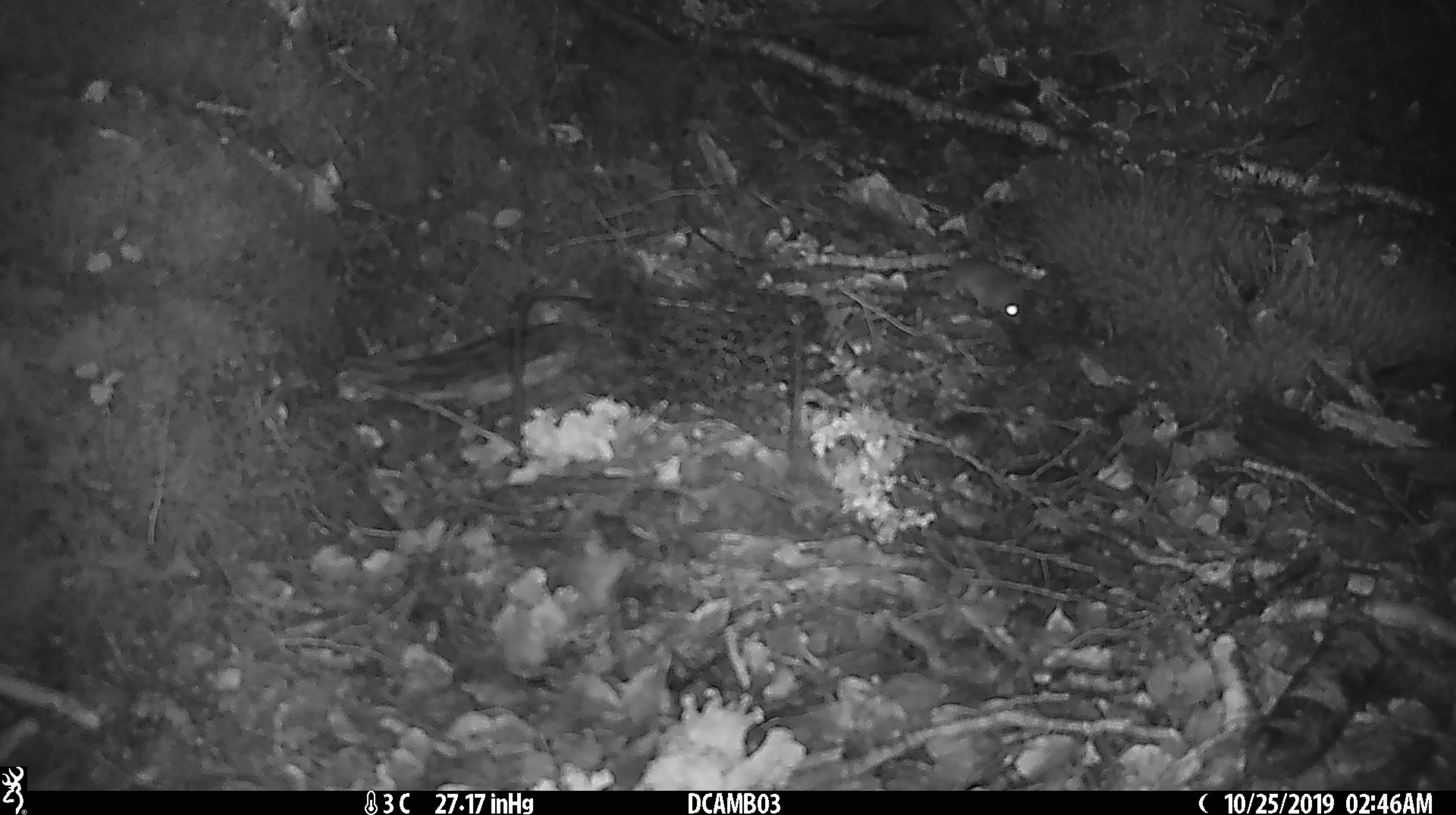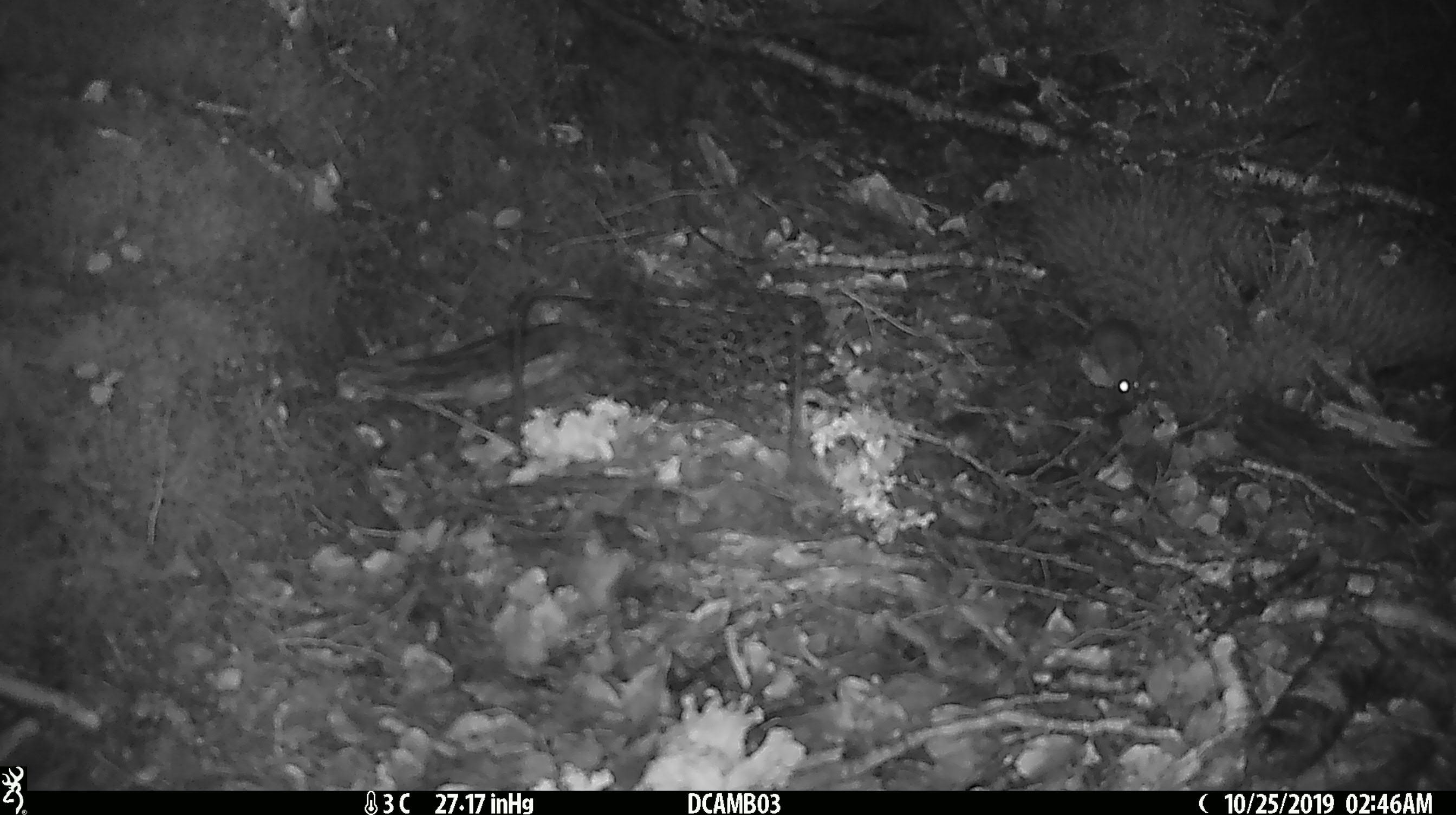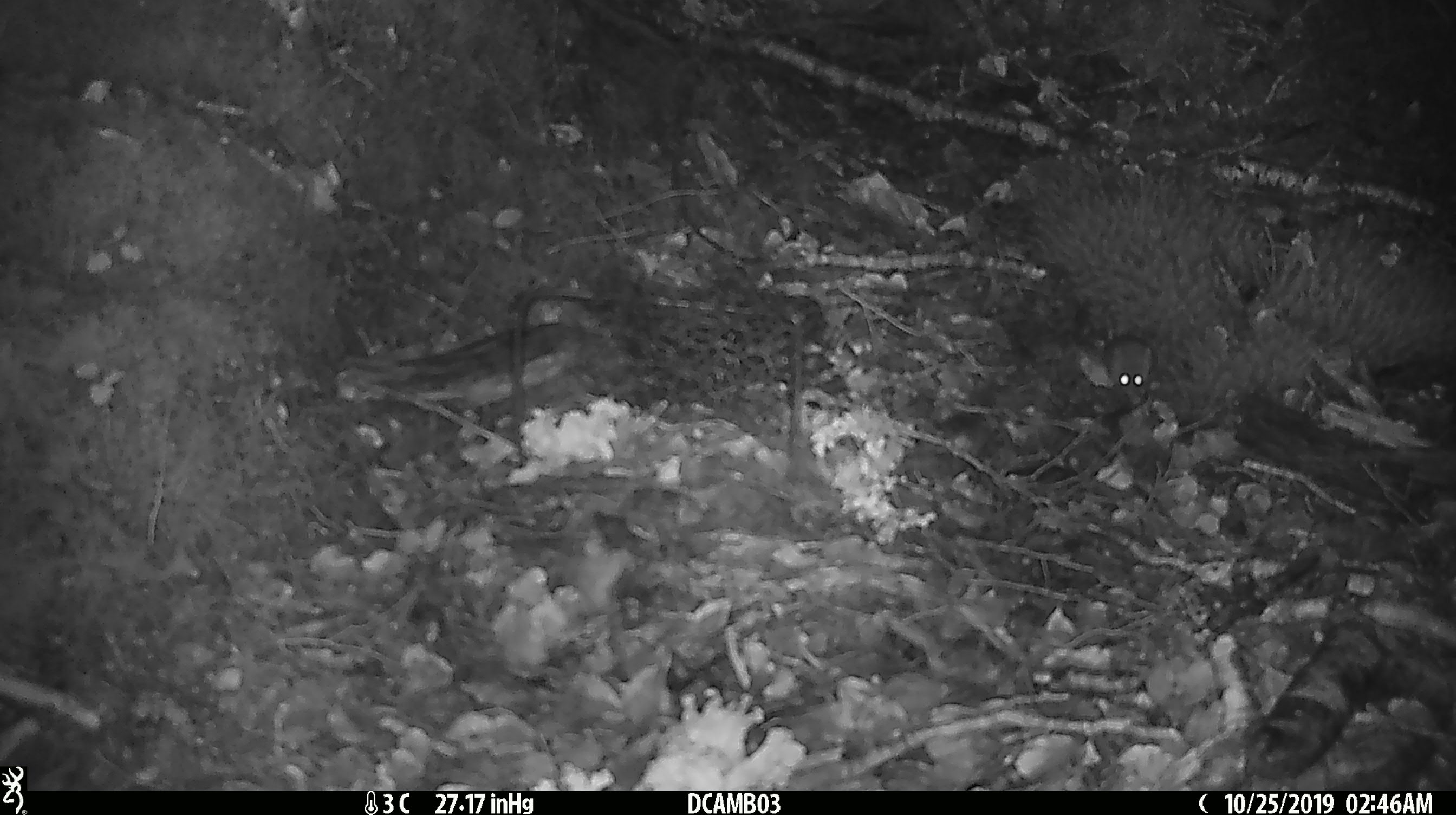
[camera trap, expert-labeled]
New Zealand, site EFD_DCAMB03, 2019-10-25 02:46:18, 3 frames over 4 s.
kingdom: Animalia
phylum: Chordata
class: Mammalia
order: Rodentia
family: Muridae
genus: Mus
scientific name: Mus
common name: mouse